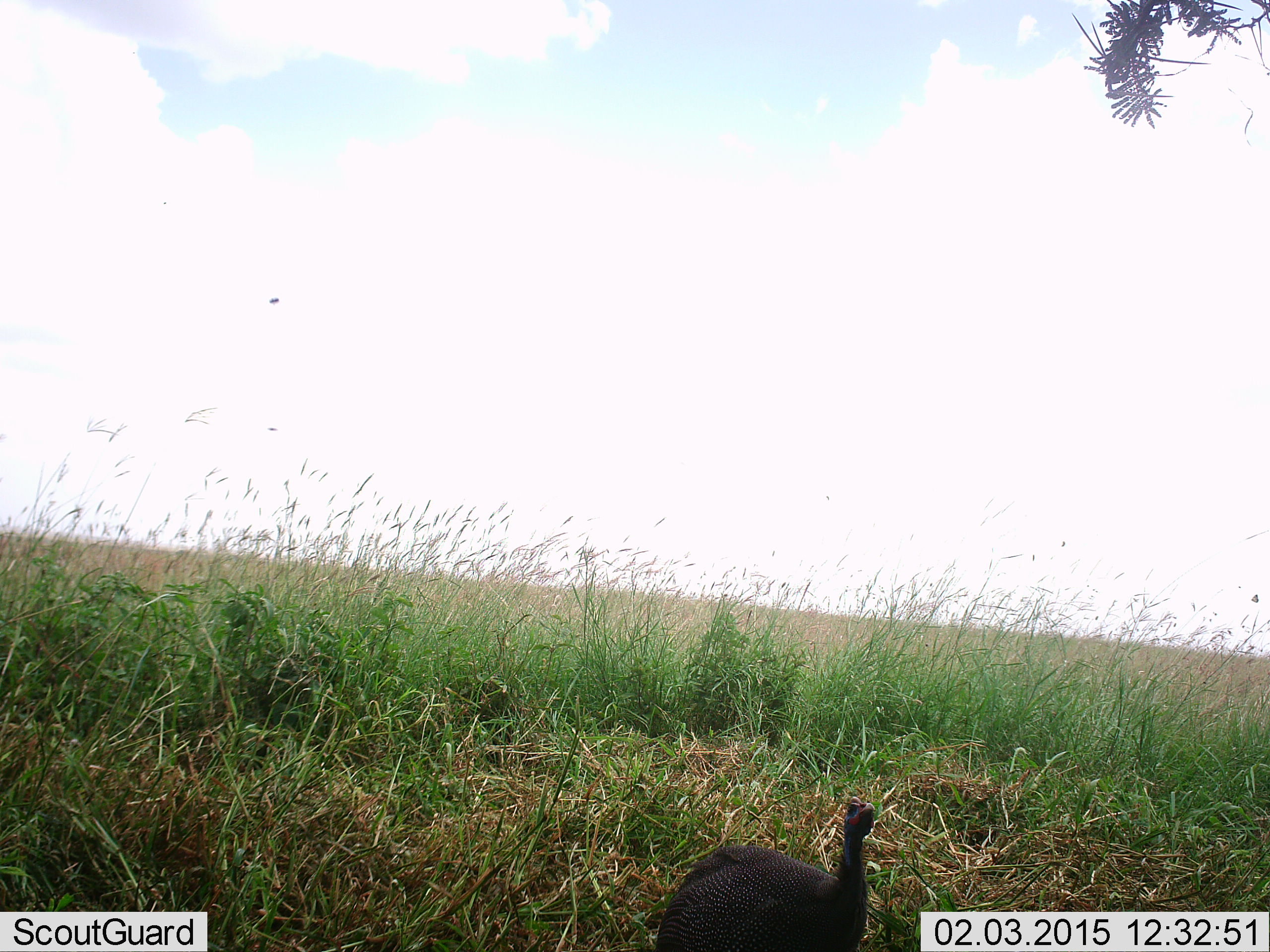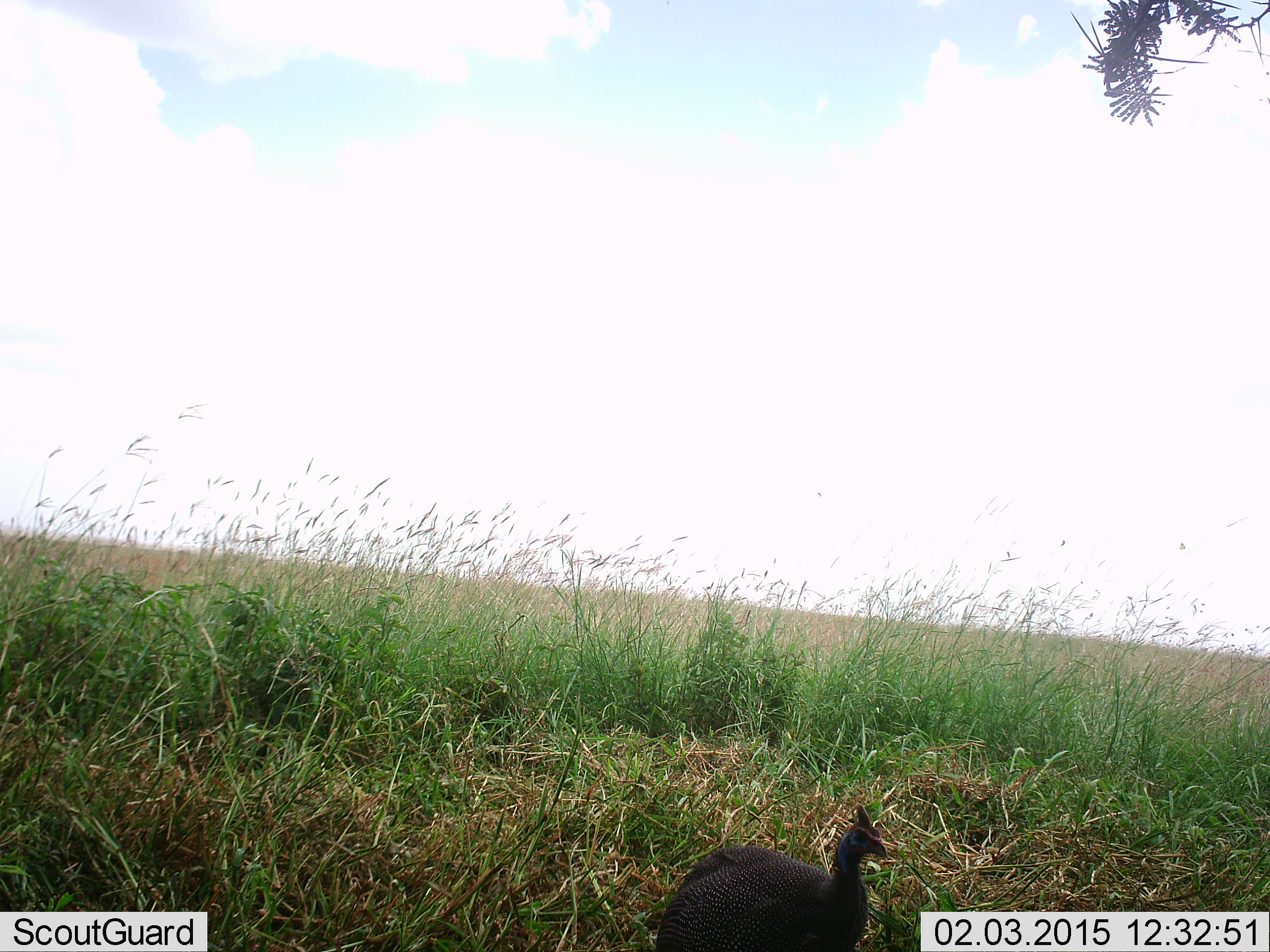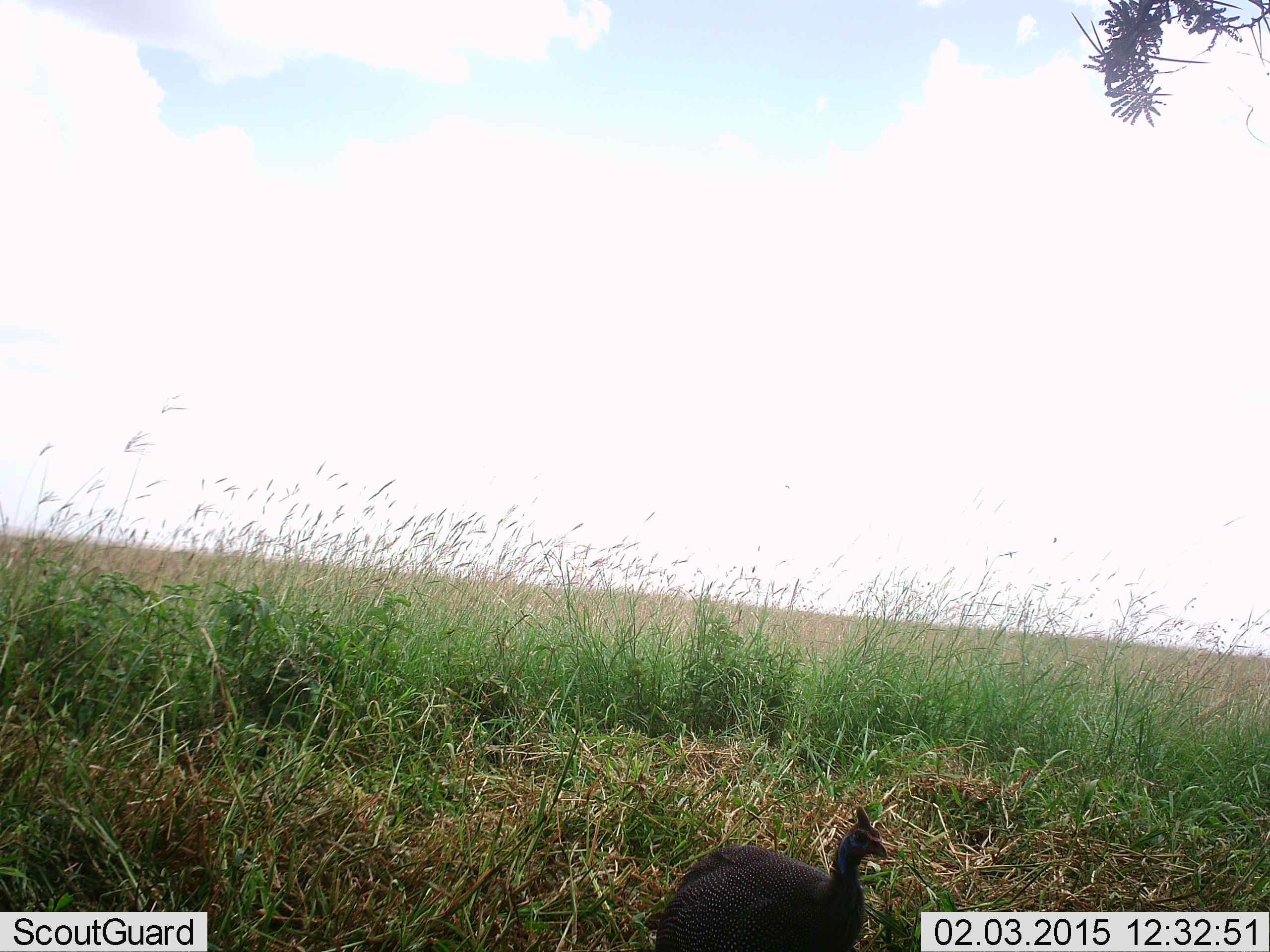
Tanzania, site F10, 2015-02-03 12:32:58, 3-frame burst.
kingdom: Animalia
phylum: Chordata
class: Aves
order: Galliformes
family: Numididae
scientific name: Numididae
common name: guinea fowl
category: guineafowl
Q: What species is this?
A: Guineafowl (guinea fowl) (Numididae).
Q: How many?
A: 1.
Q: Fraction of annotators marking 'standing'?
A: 80%.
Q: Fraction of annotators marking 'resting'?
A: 0%.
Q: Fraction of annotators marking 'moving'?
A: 20%.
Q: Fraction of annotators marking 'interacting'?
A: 0%.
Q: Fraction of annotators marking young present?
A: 0%.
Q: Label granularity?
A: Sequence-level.